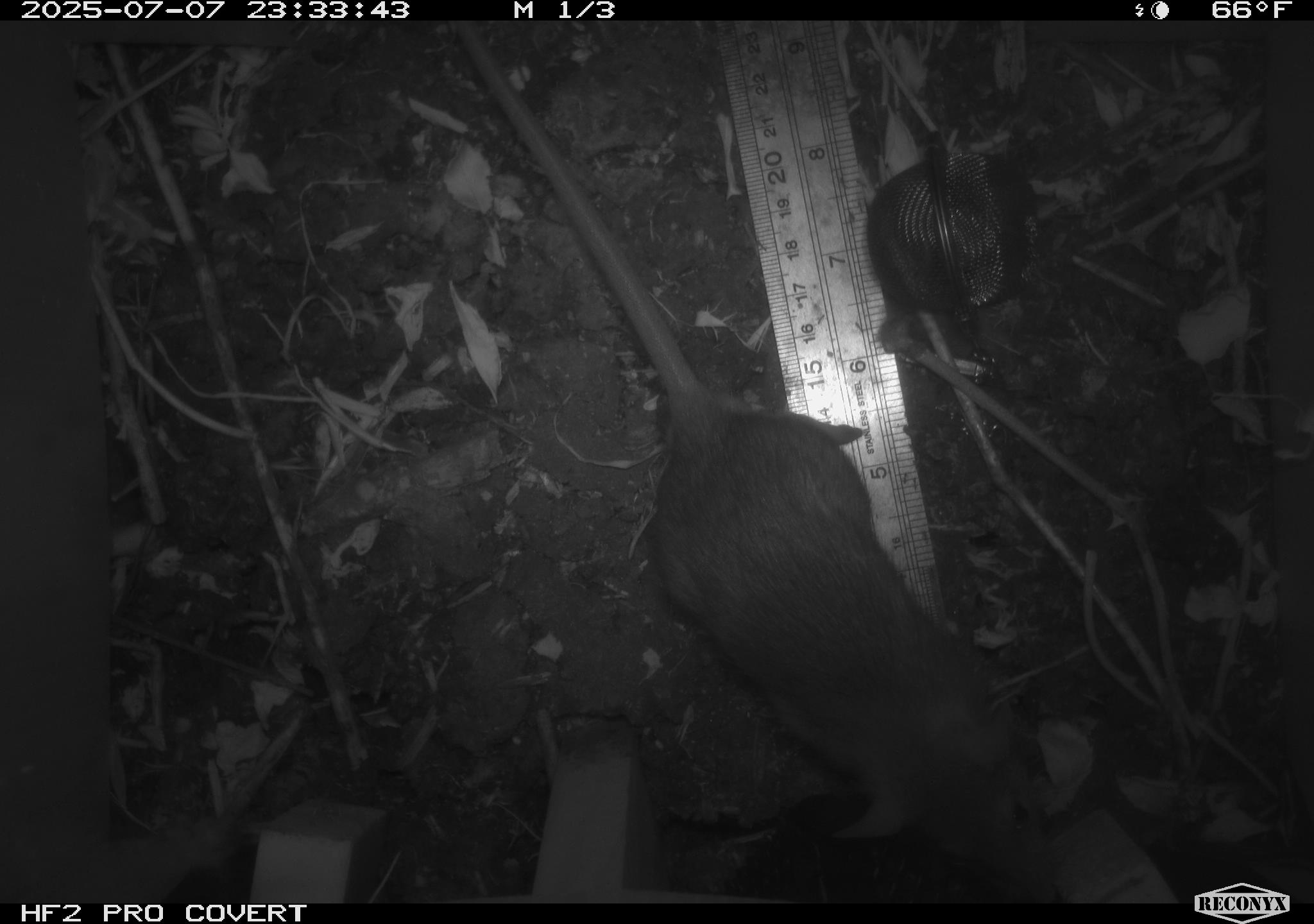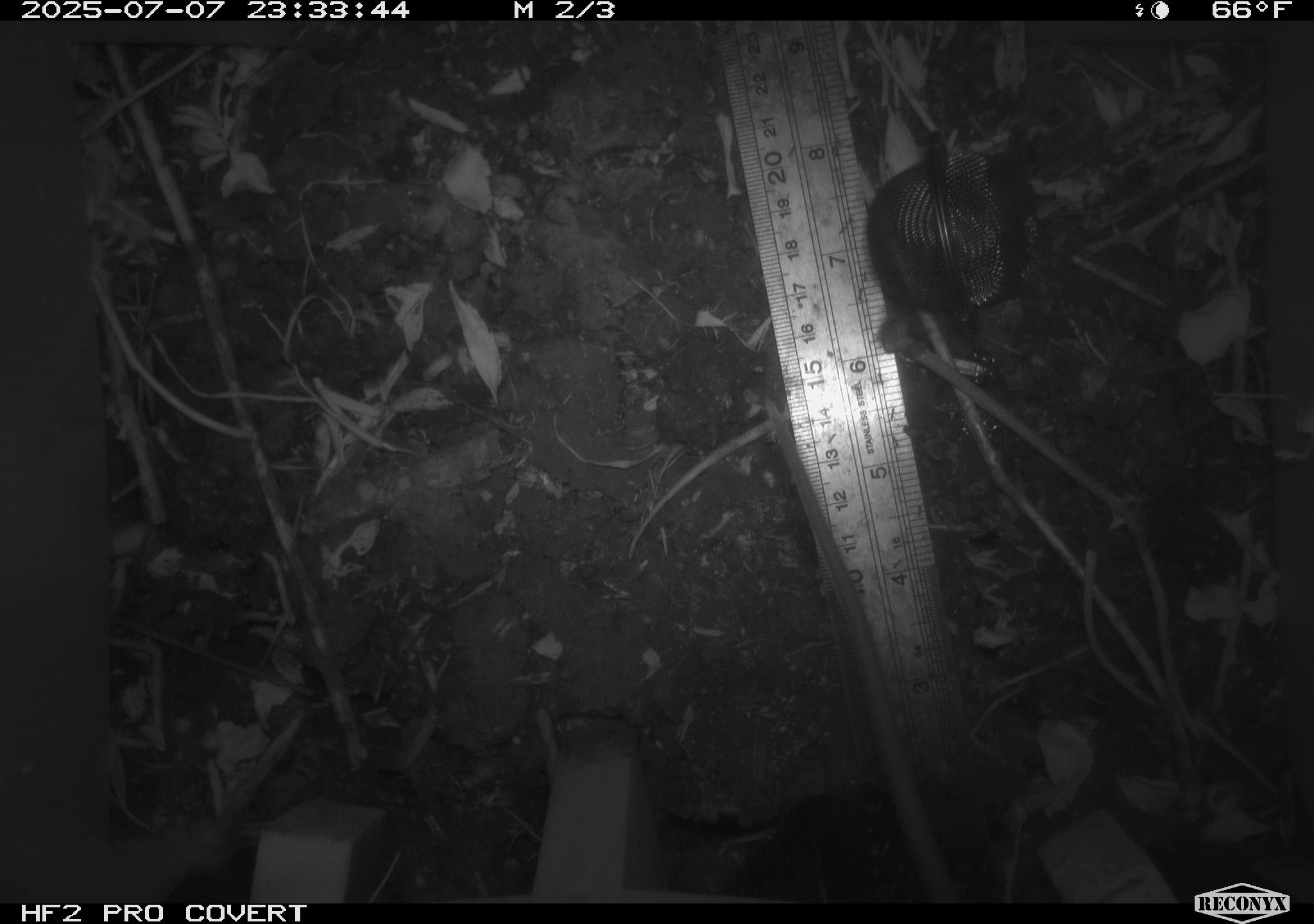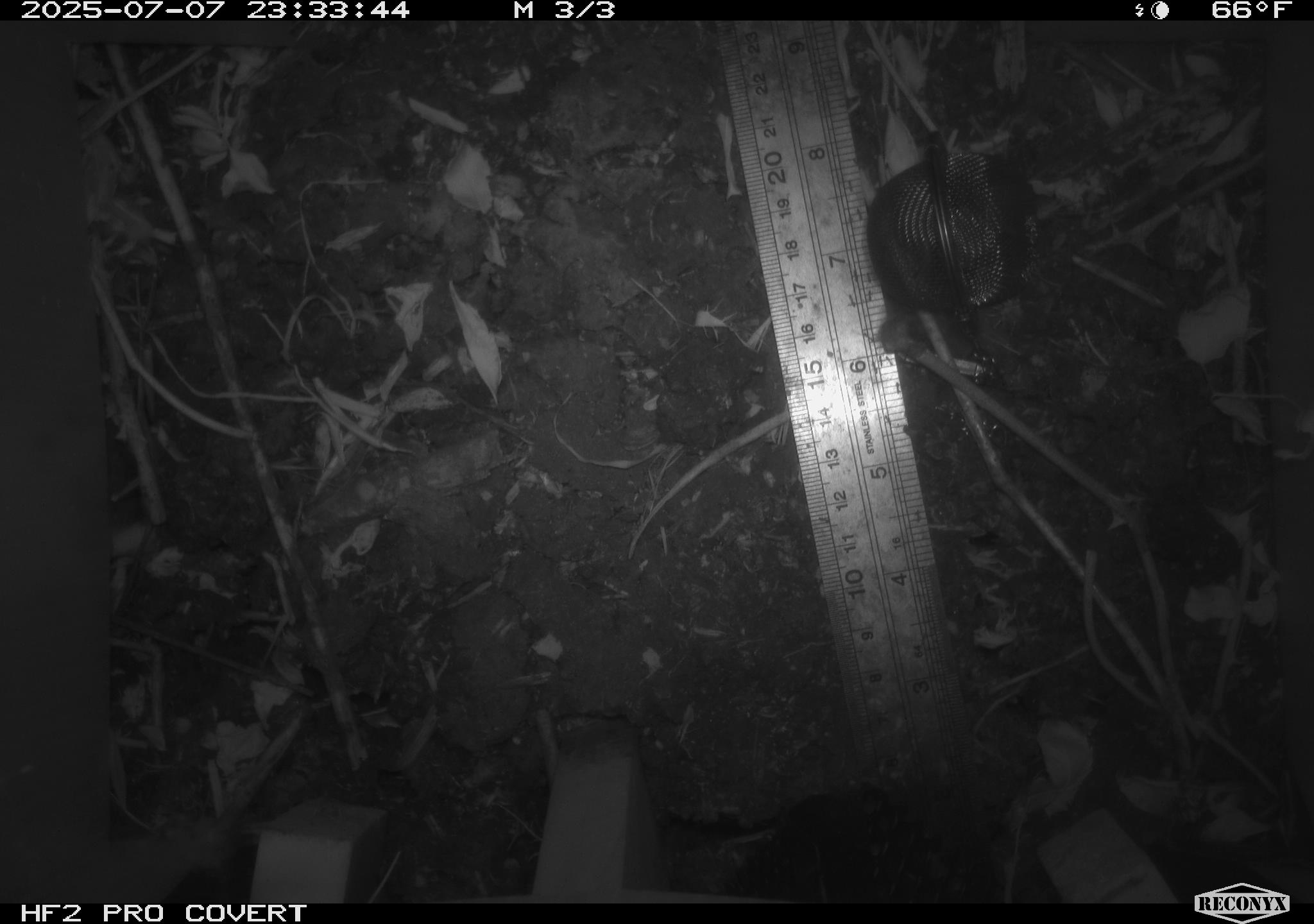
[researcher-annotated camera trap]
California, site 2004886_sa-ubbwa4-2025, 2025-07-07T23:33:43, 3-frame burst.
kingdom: Animalia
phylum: Chordata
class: Mammalia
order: Rodentia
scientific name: Rodentia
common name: rodent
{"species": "rodent (Rodentia)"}